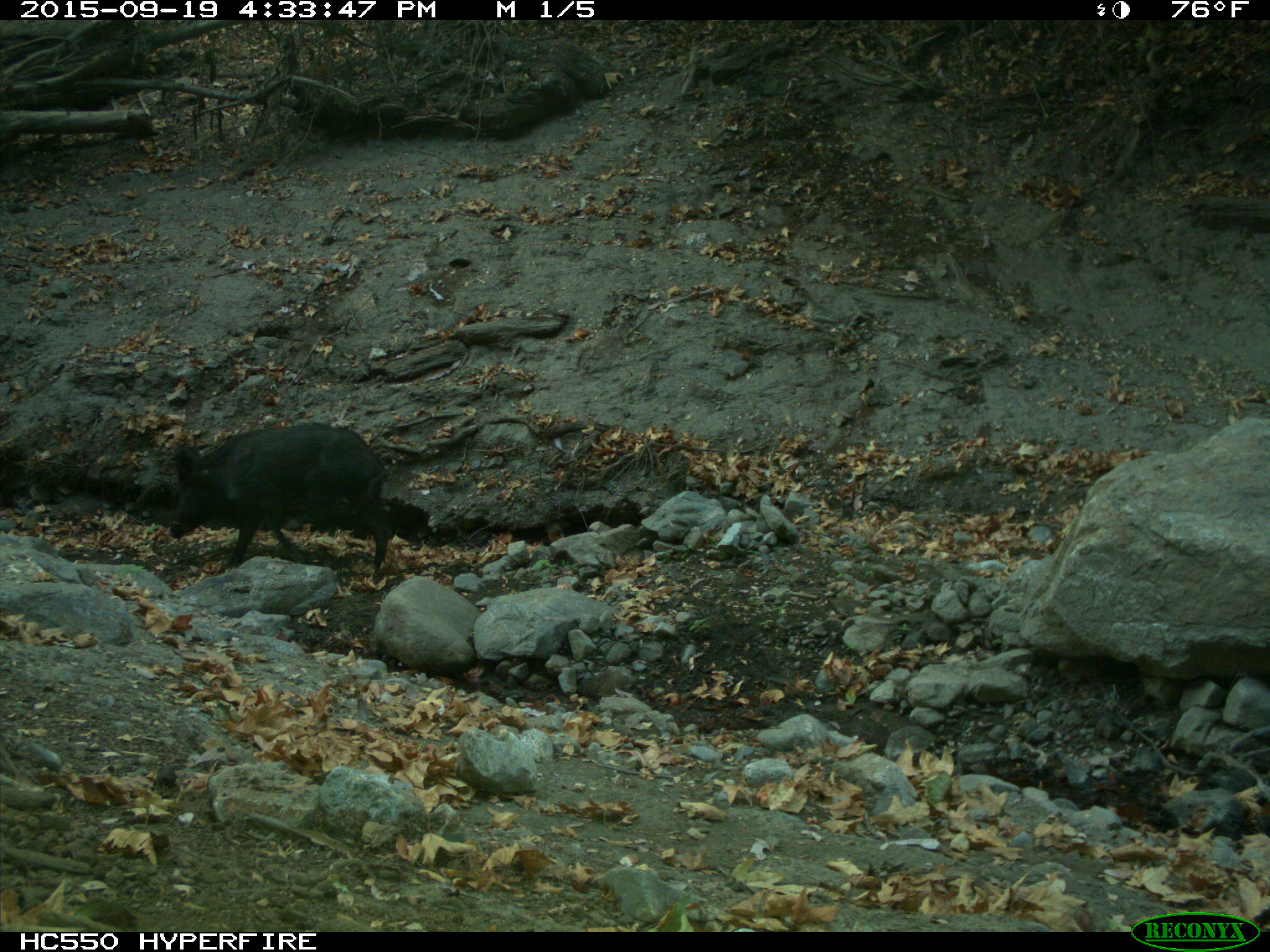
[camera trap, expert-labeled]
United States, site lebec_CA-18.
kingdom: Animalia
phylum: Chordata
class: Mammalia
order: Artiodactyla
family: Suidae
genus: Sus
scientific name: Sus scrofa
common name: wild boar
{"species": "Sus scrofa (wild boar)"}